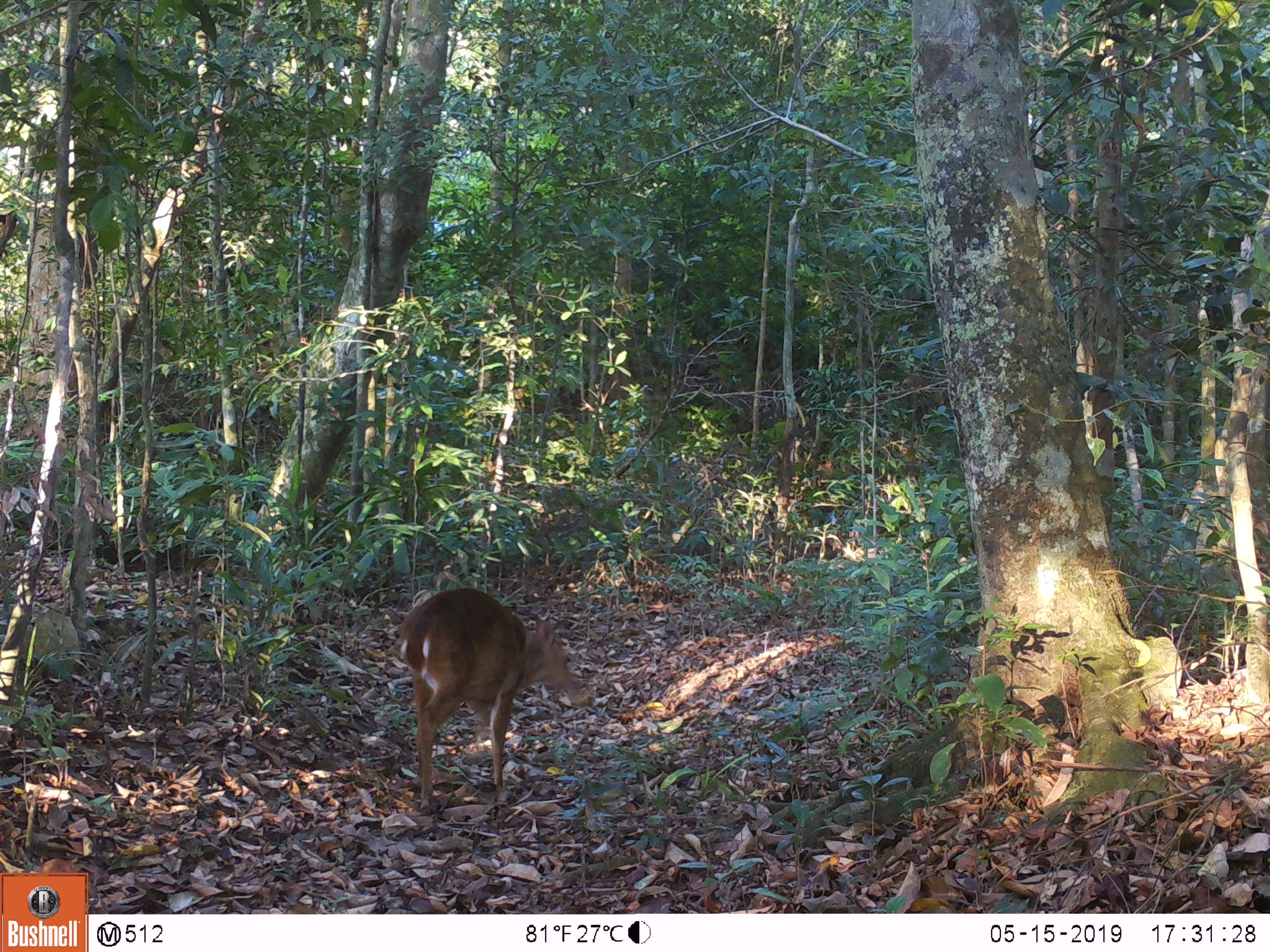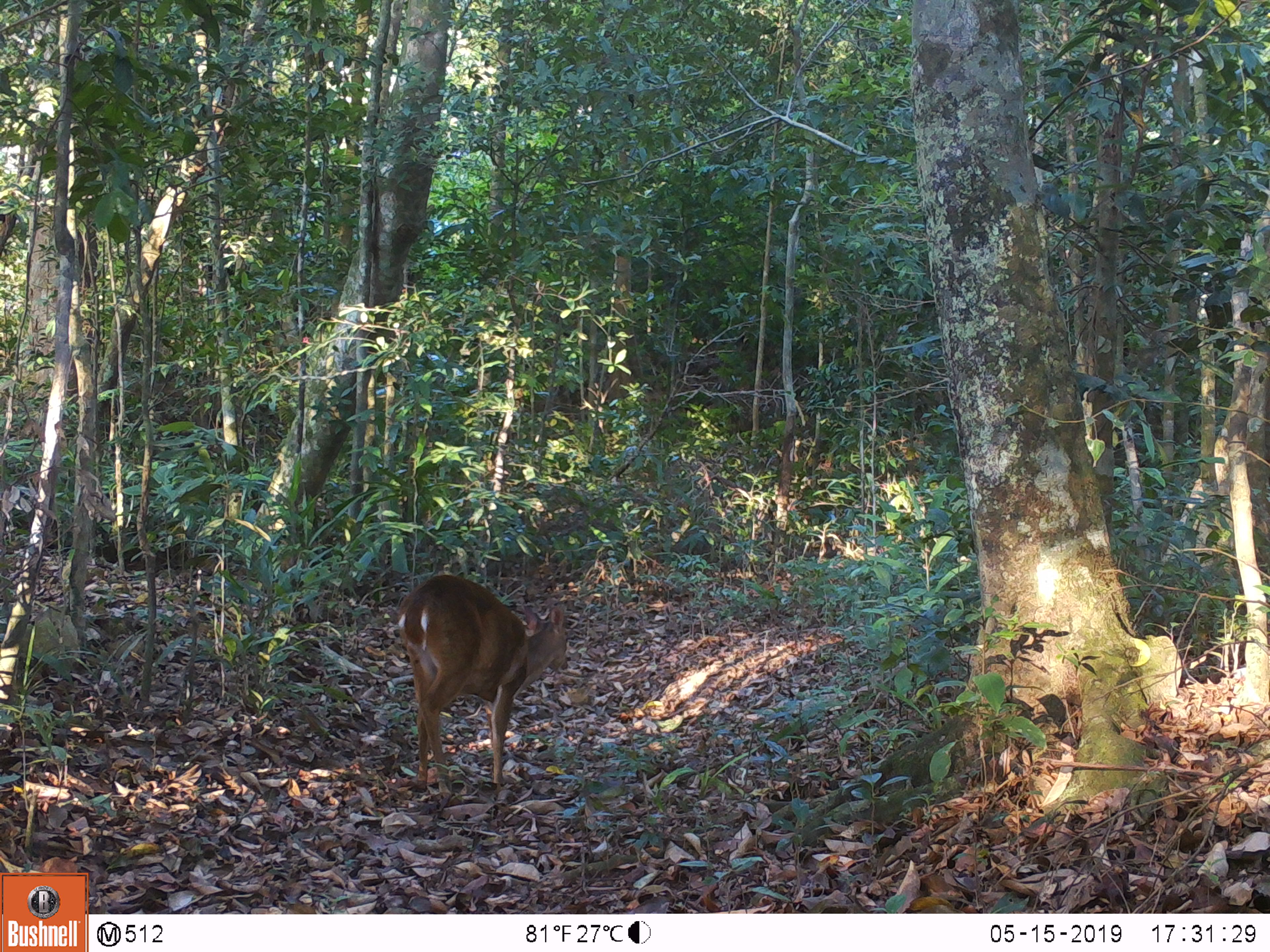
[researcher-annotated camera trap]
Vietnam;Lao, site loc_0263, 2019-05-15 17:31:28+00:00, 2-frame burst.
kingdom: Animalia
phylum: Chordata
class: Mammalia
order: Artiodactyla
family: Cervidae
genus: Muntiacus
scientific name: Muntiacus vuquangensis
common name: large-antlered muntjac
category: large antlered muntjac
Large antlered muntjac (large-antlered muntjac) (Muntiacus vuquangensis). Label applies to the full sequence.